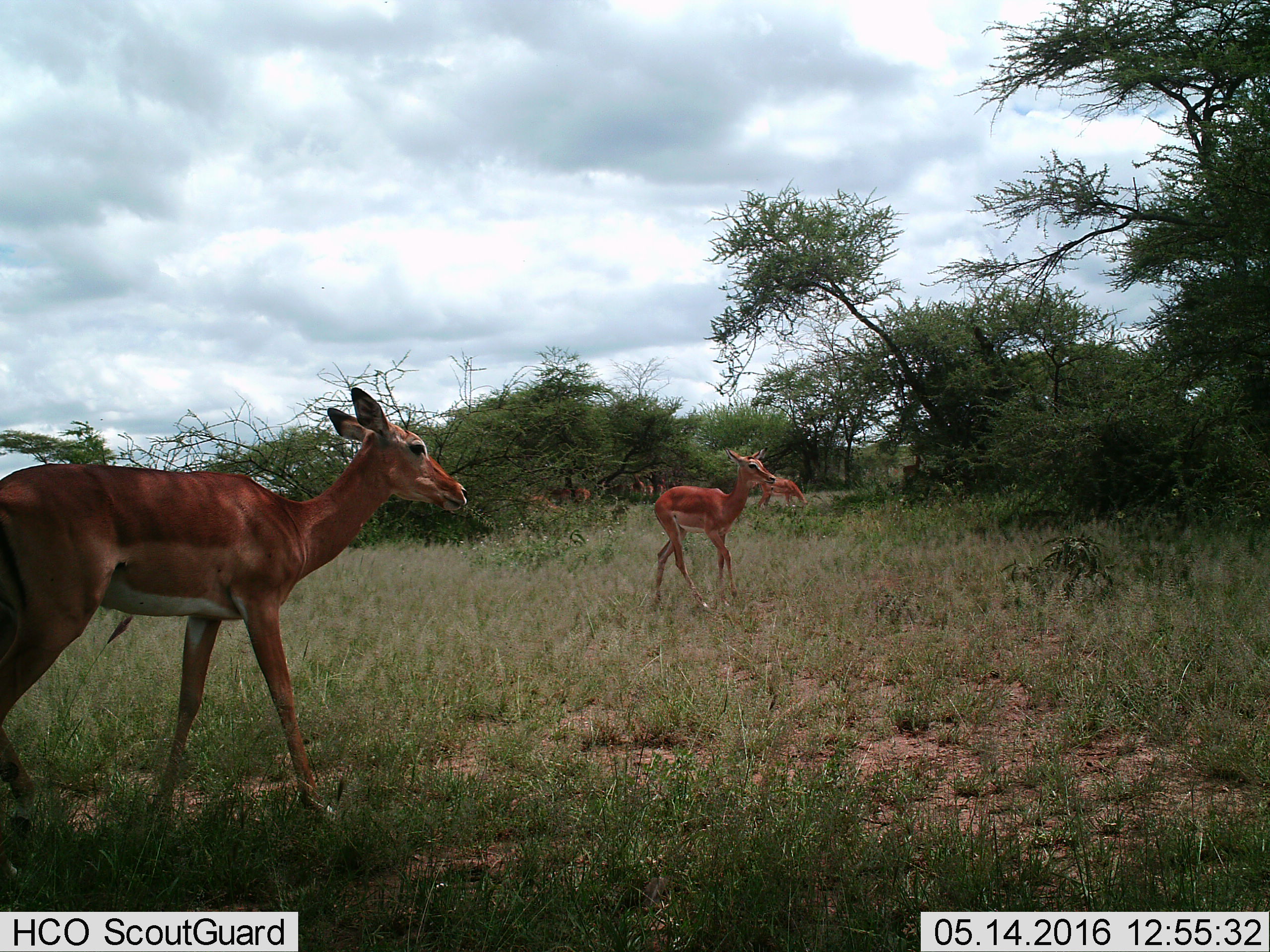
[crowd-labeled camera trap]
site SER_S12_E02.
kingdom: Animalia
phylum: Chordata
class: Mammalia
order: Artiodactyla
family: Bovidae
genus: Aepyceros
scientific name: Aepyceros melampus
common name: impala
Impala (Aepyceros melampus), count 7. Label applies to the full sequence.